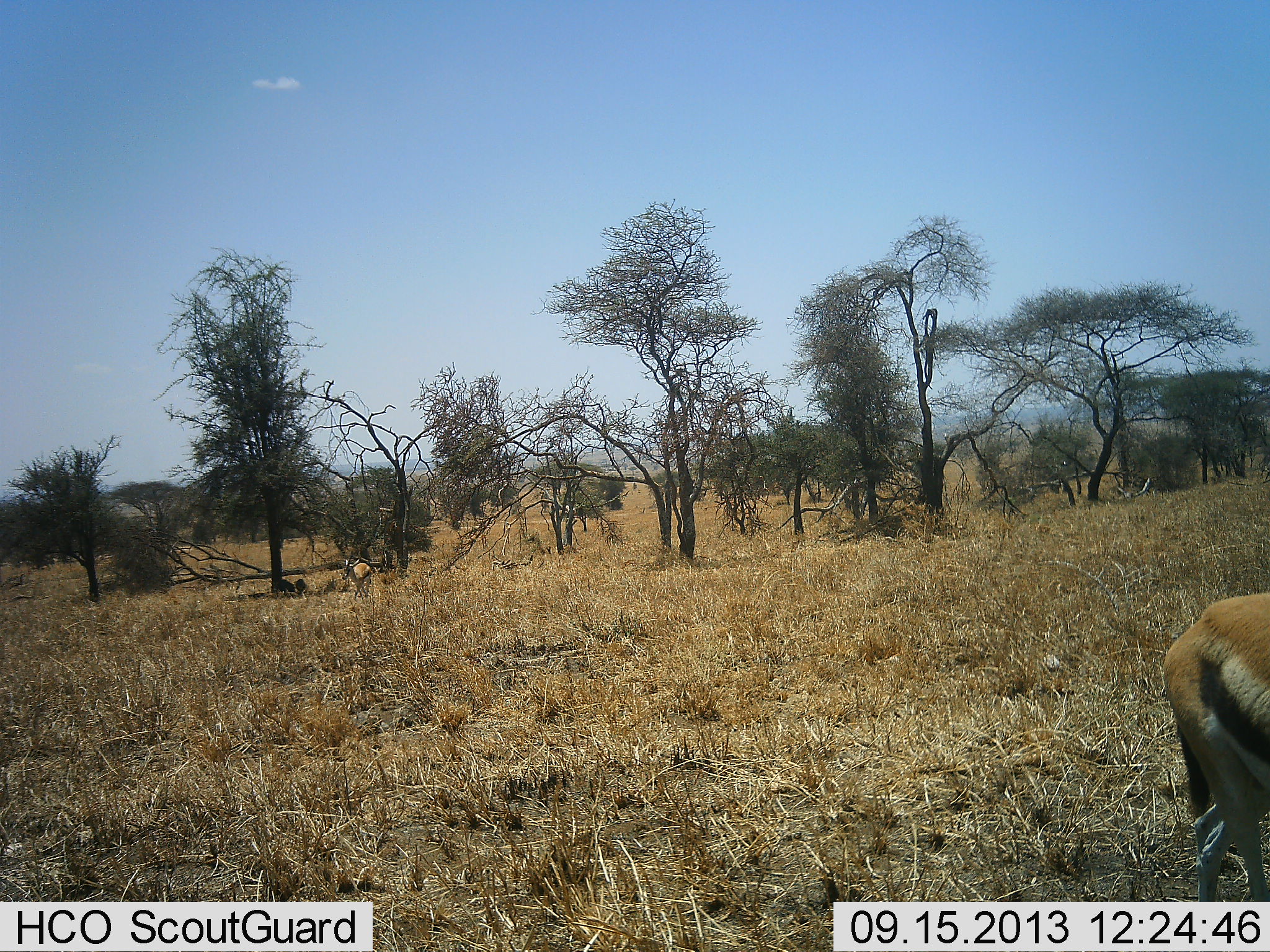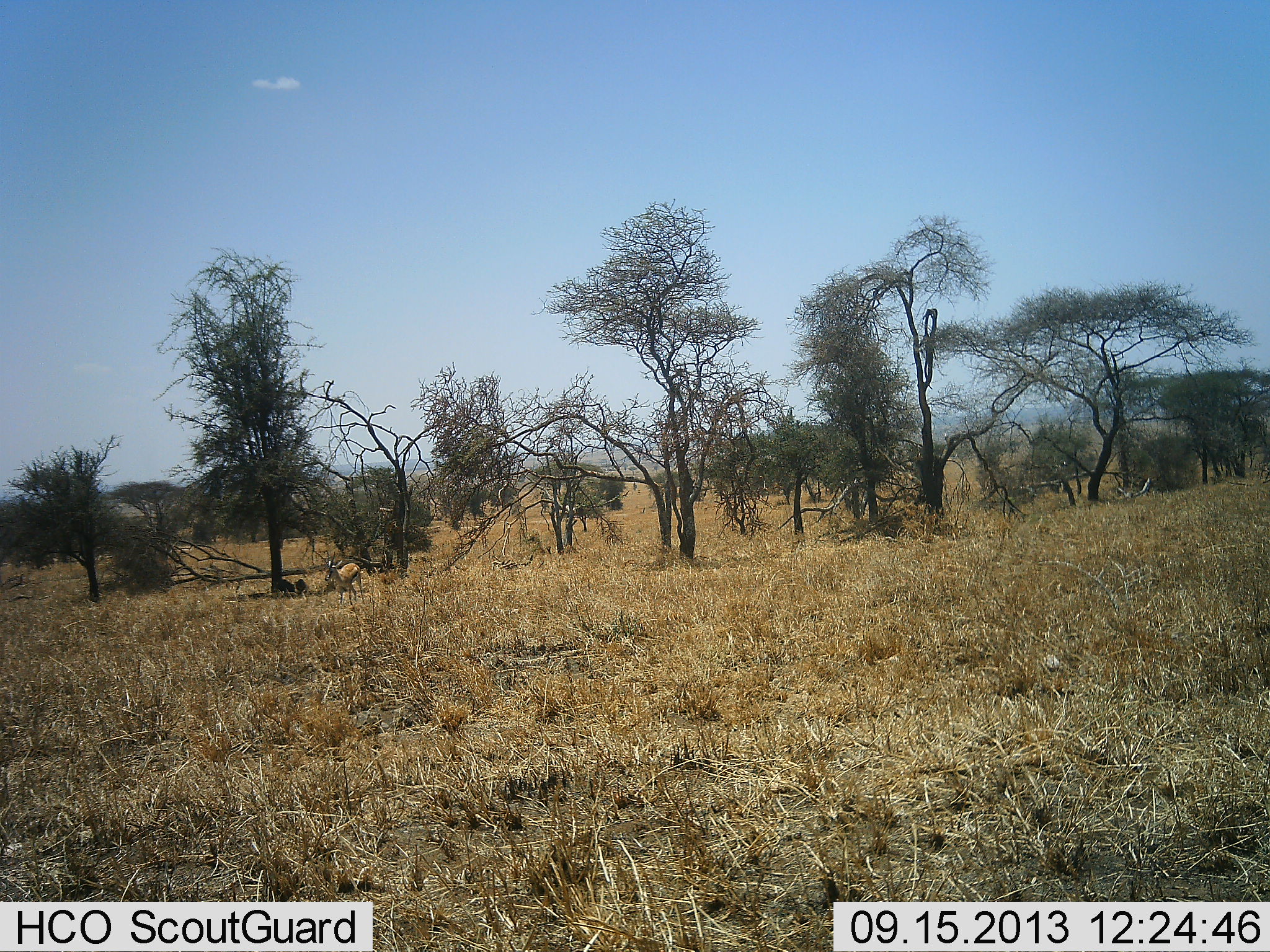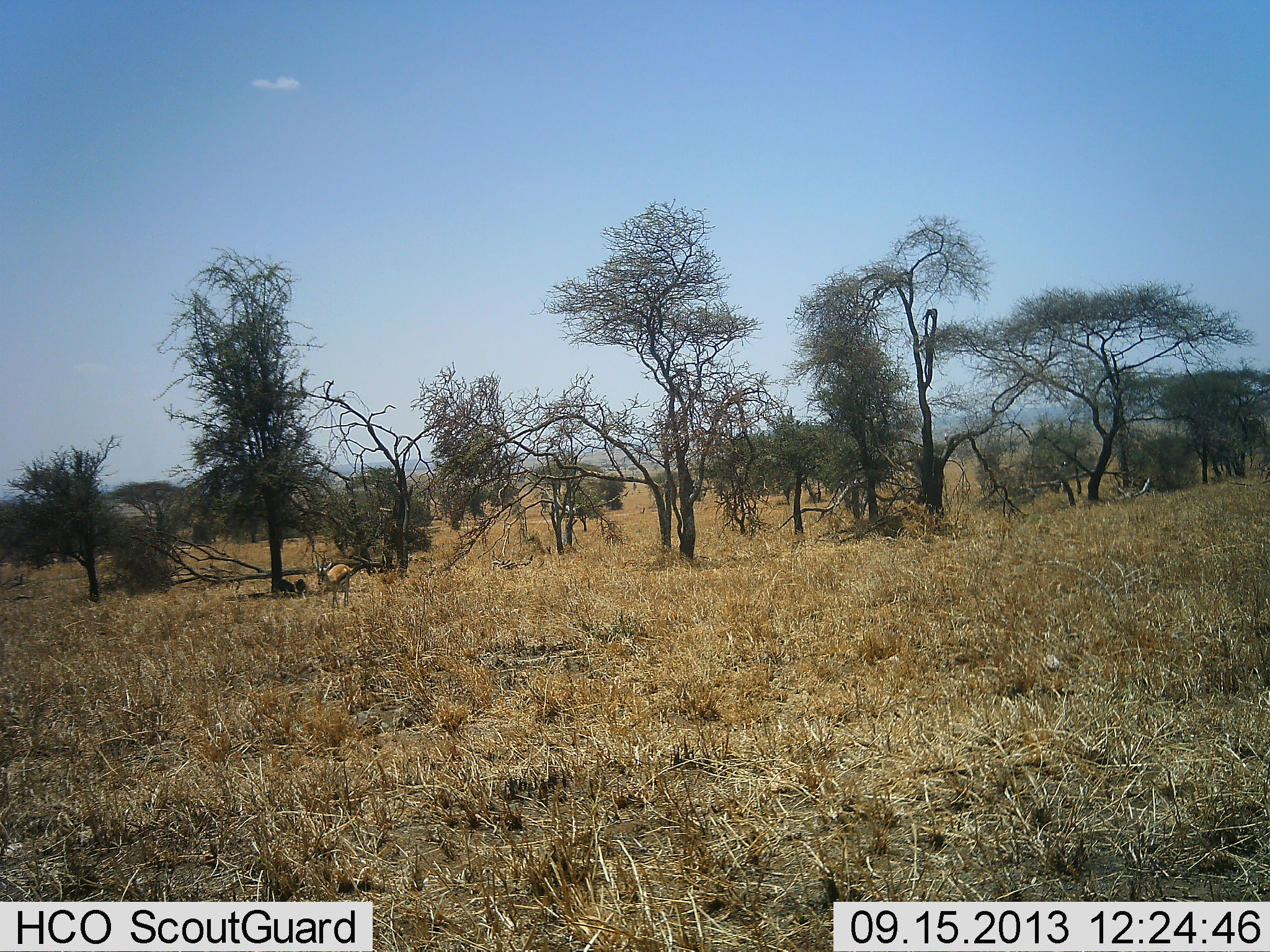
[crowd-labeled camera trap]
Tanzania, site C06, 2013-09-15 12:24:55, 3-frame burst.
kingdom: Animalia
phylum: Chordata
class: Mammalia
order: Artiodactyla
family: Bovidae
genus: Eudorcas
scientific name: Eudorcas thomsonii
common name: thomson's gazelle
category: gazellethomsons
Gazellethomsons (thomson's gazelle) (Eudorcas thomsonii), count 2. Behavior (volunteer vote fractions): standing 12%, resting 0%, moving 93%, interacting 0%. Young present (vote fraction): 0%. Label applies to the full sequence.